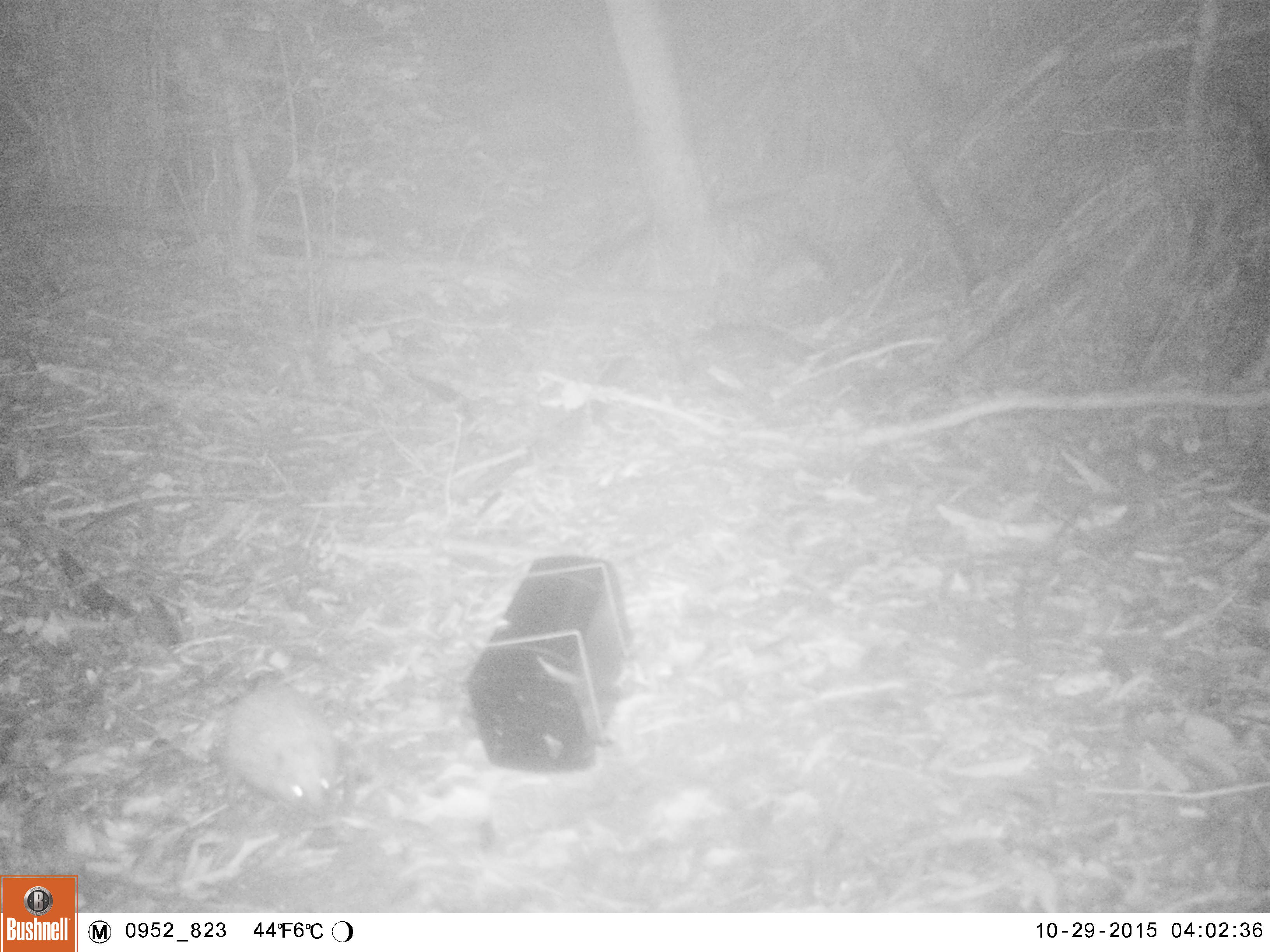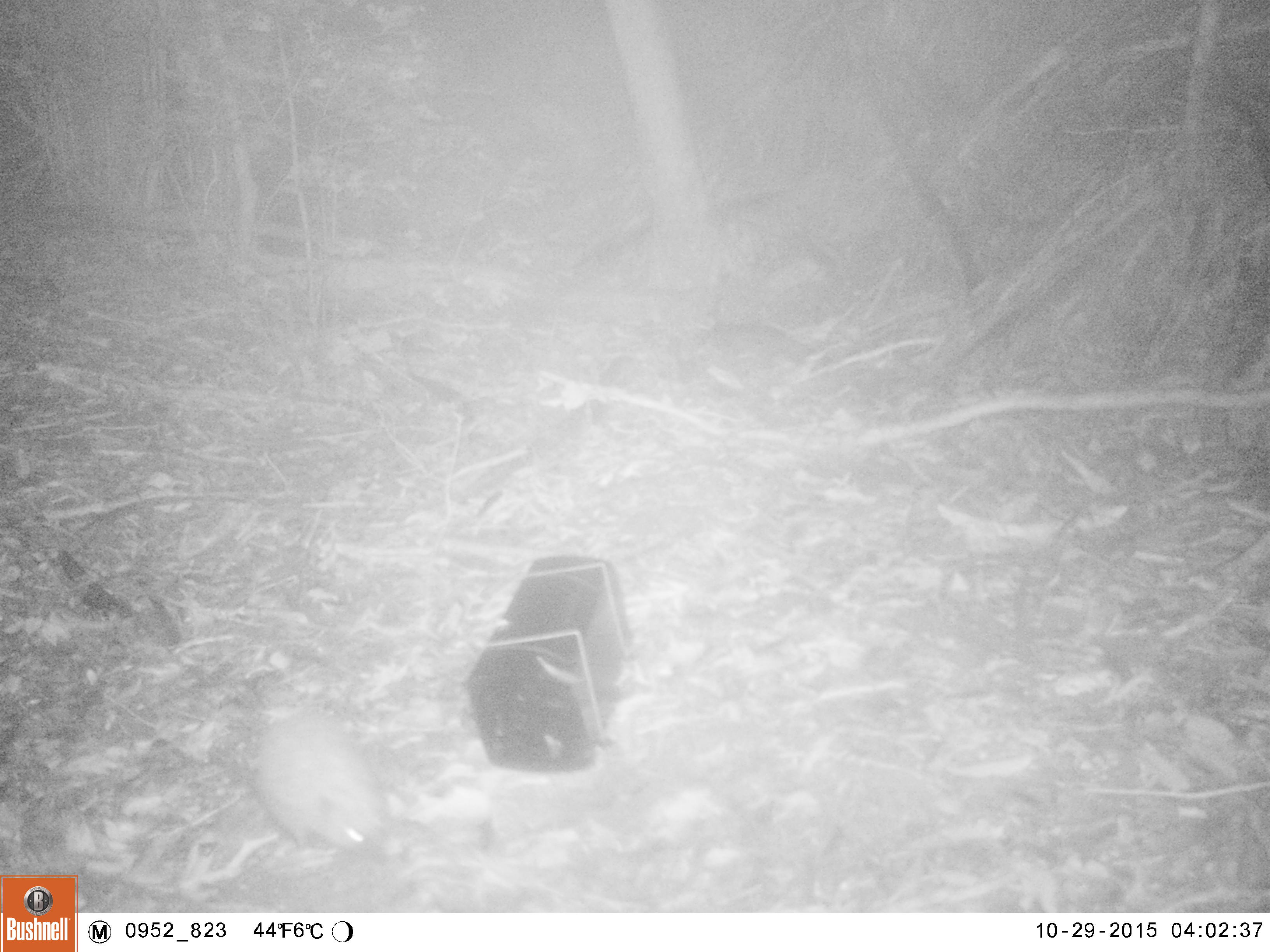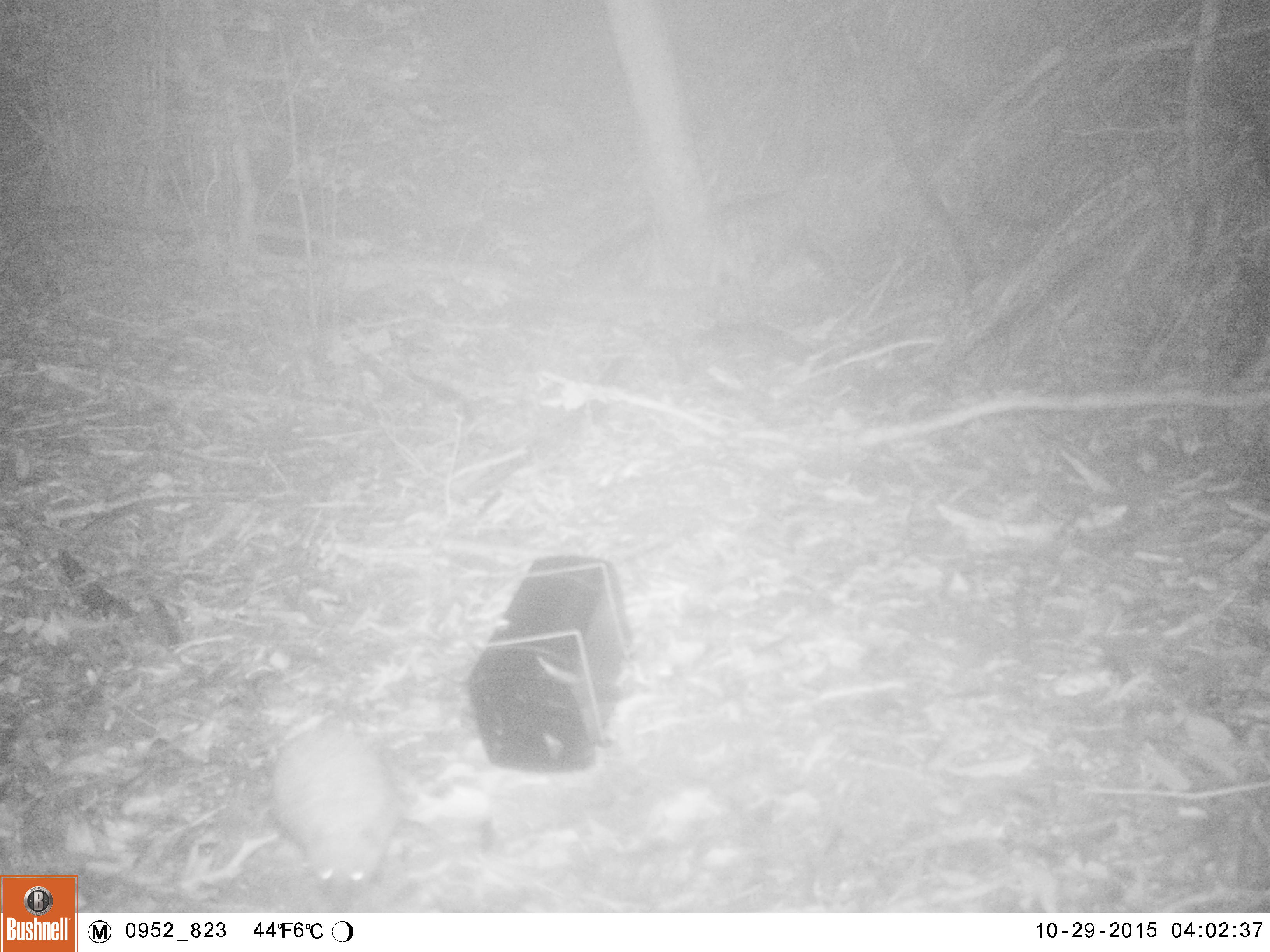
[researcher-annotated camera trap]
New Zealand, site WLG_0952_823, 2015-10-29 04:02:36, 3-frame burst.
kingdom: Animalia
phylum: Chordata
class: Mammalia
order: Eulipotyphla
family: Erinaceidae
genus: Erinaceus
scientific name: Erinaceus europaeus europaeus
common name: european hedgehog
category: hedgehog